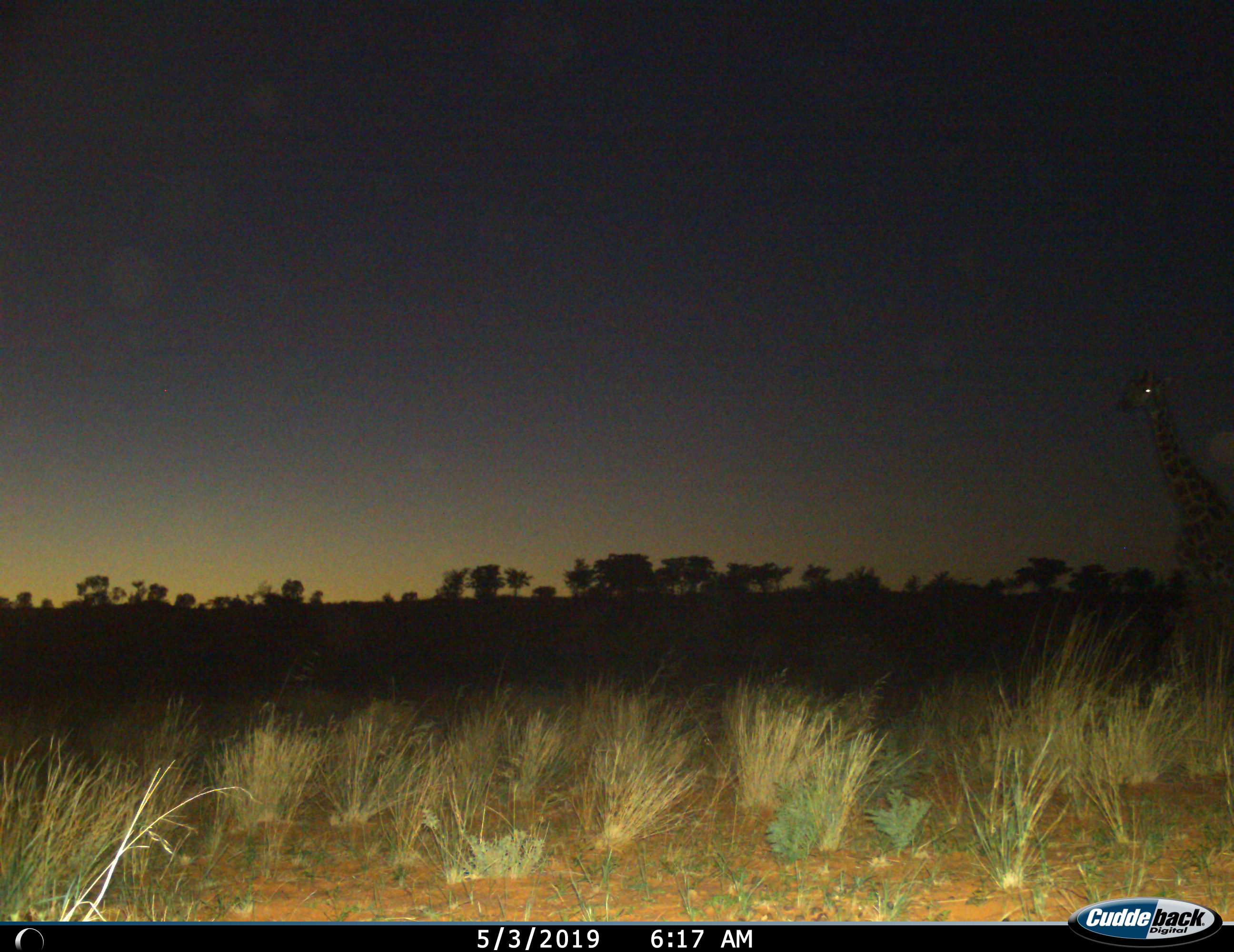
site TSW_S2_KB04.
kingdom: Animalia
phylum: Chordata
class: Mammalia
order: Artiodactyla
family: Giraffidae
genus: Giraffa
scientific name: Giraffa camelopardalis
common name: giraffe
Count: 1.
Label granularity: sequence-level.